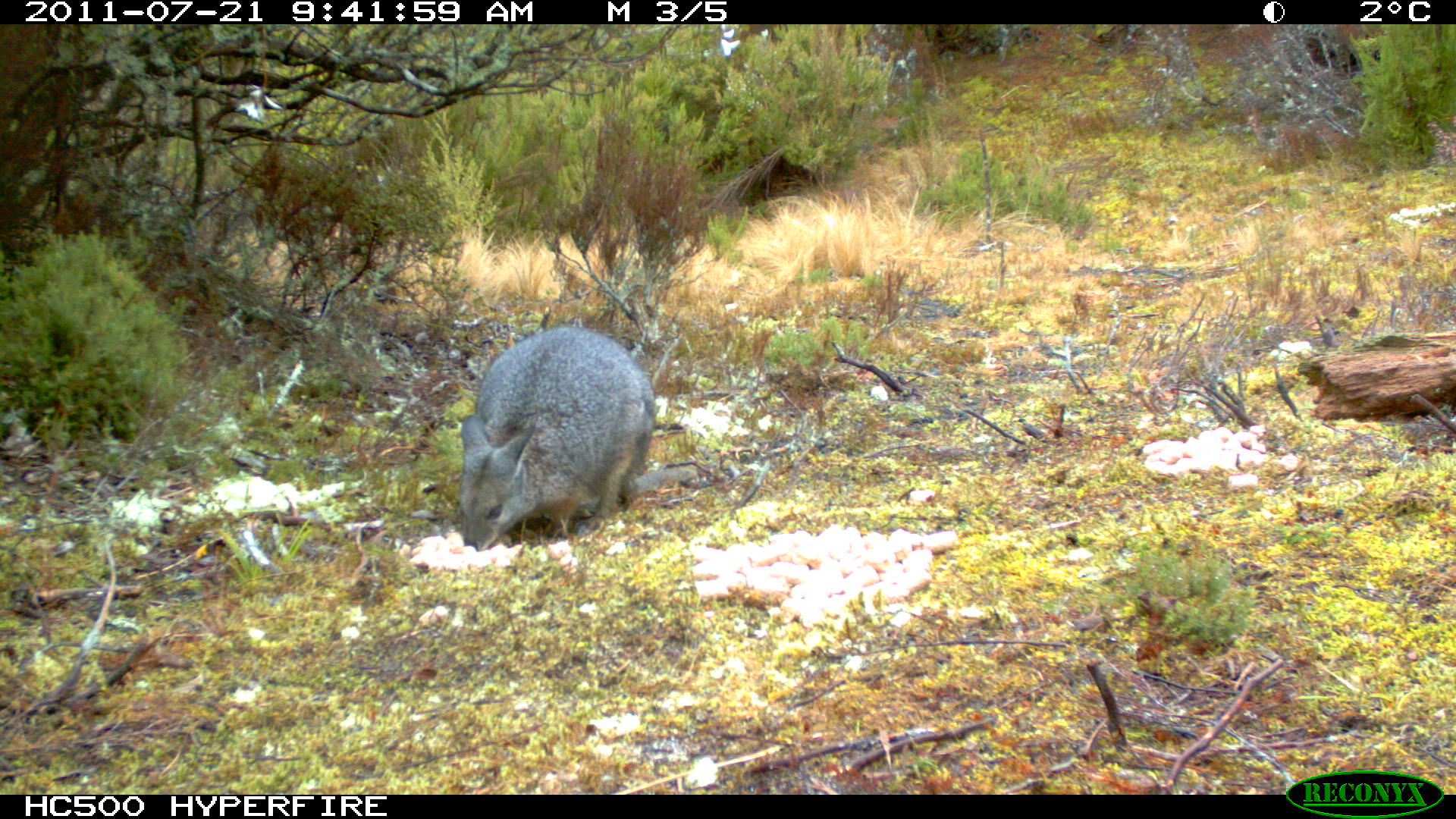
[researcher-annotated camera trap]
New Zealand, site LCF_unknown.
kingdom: Animalia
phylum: Chordata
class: Mammalia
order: Diprotodontia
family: Macropodidae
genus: Notamacropus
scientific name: Notamacropus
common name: wallaby